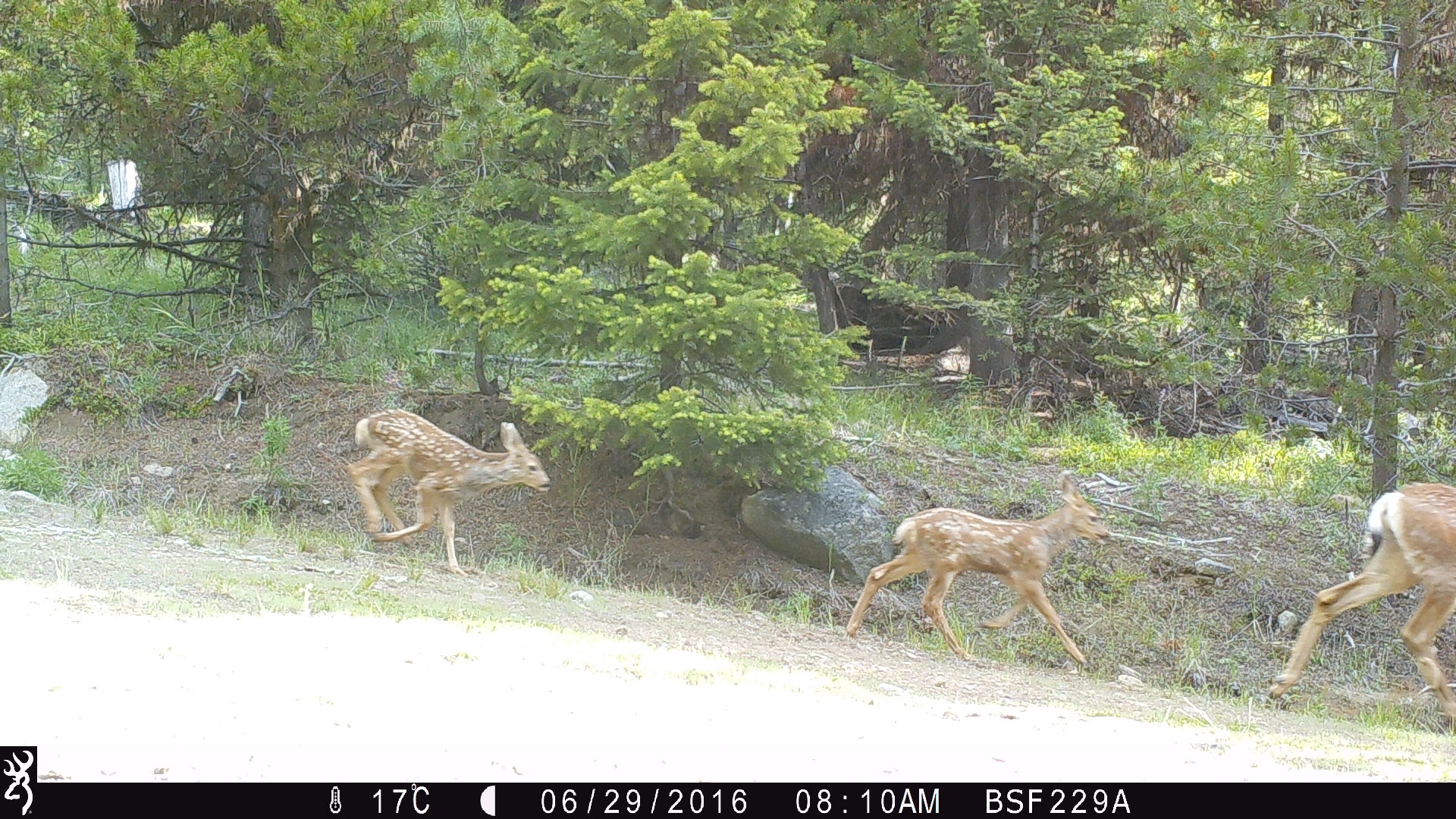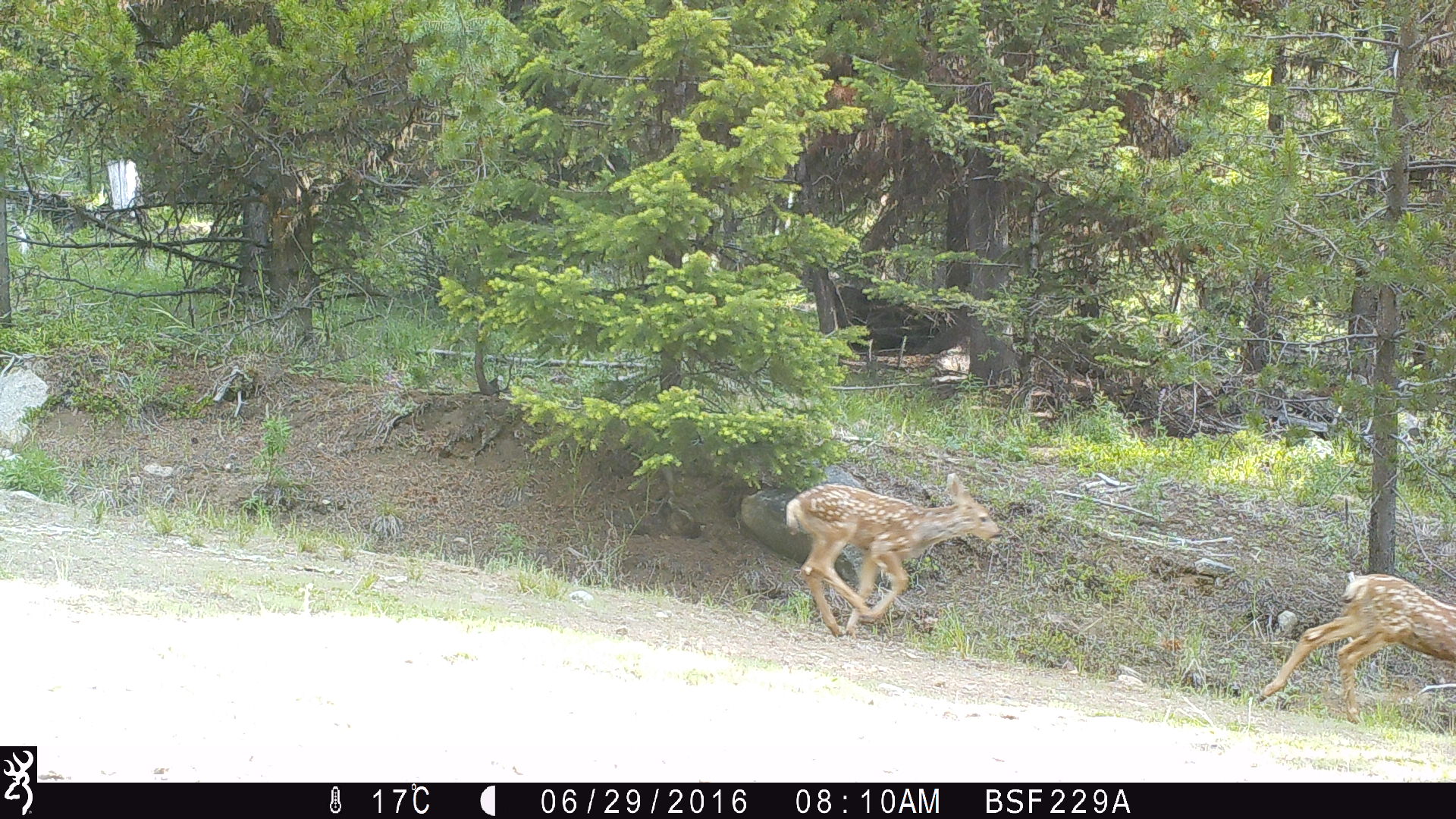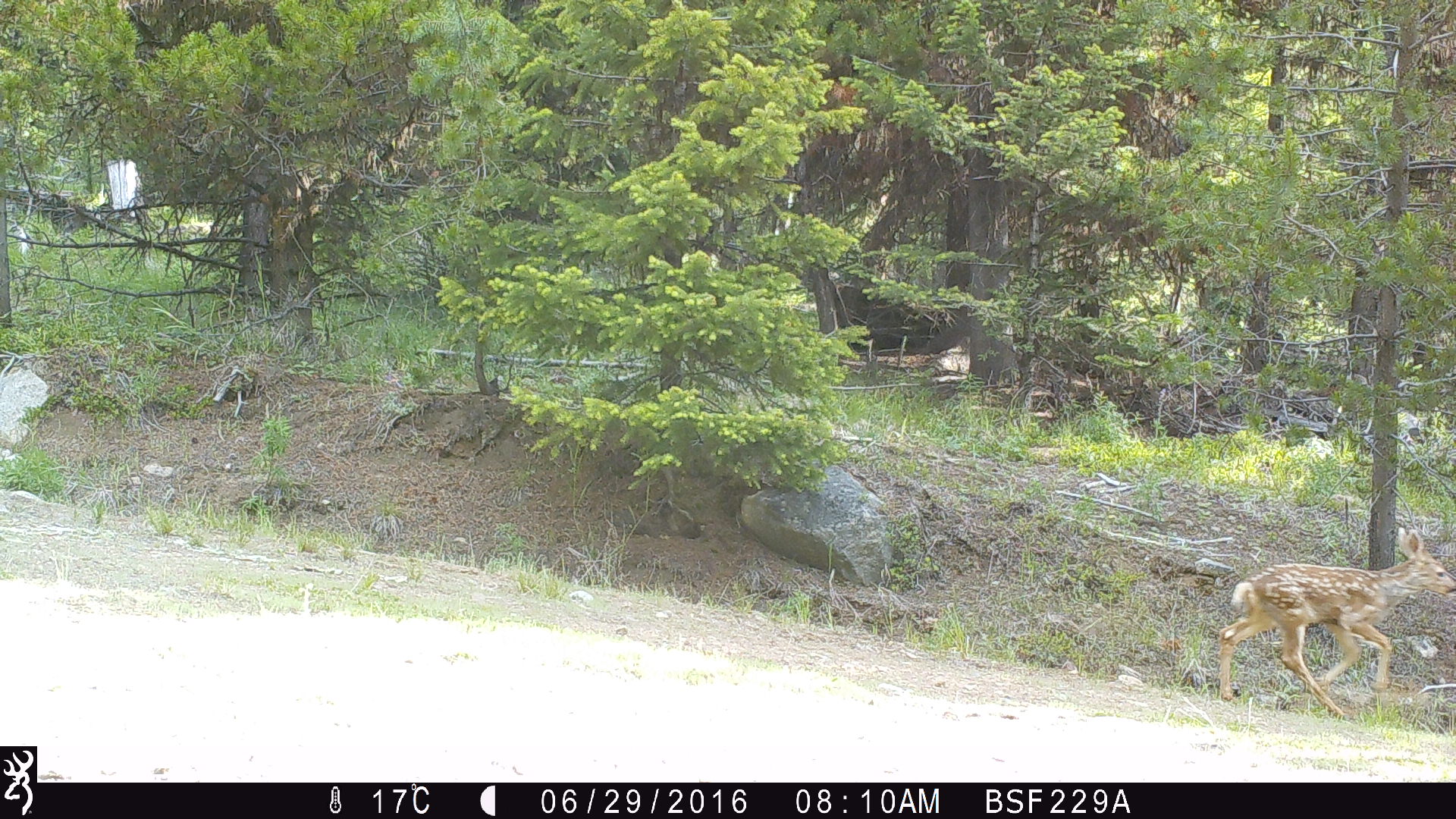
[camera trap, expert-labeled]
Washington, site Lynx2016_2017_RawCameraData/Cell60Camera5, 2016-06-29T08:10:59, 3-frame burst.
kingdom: Animalia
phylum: Chordata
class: Mammalia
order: Artiodactyla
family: Cervidae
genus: Odocoileus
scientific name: Odocoileus hemionus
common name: mule deer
Odocoileus hemionus (mule deer). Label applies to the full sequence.